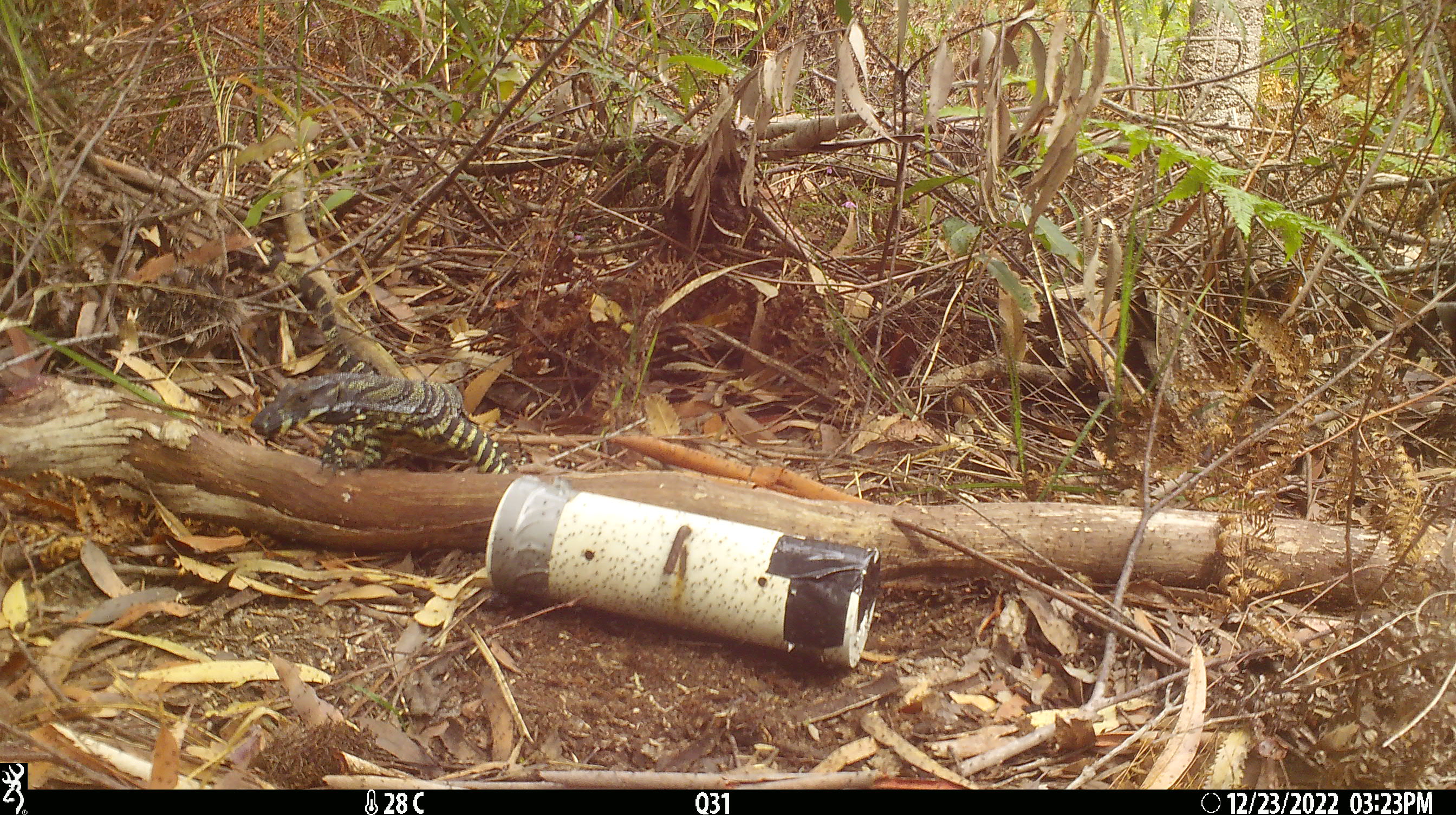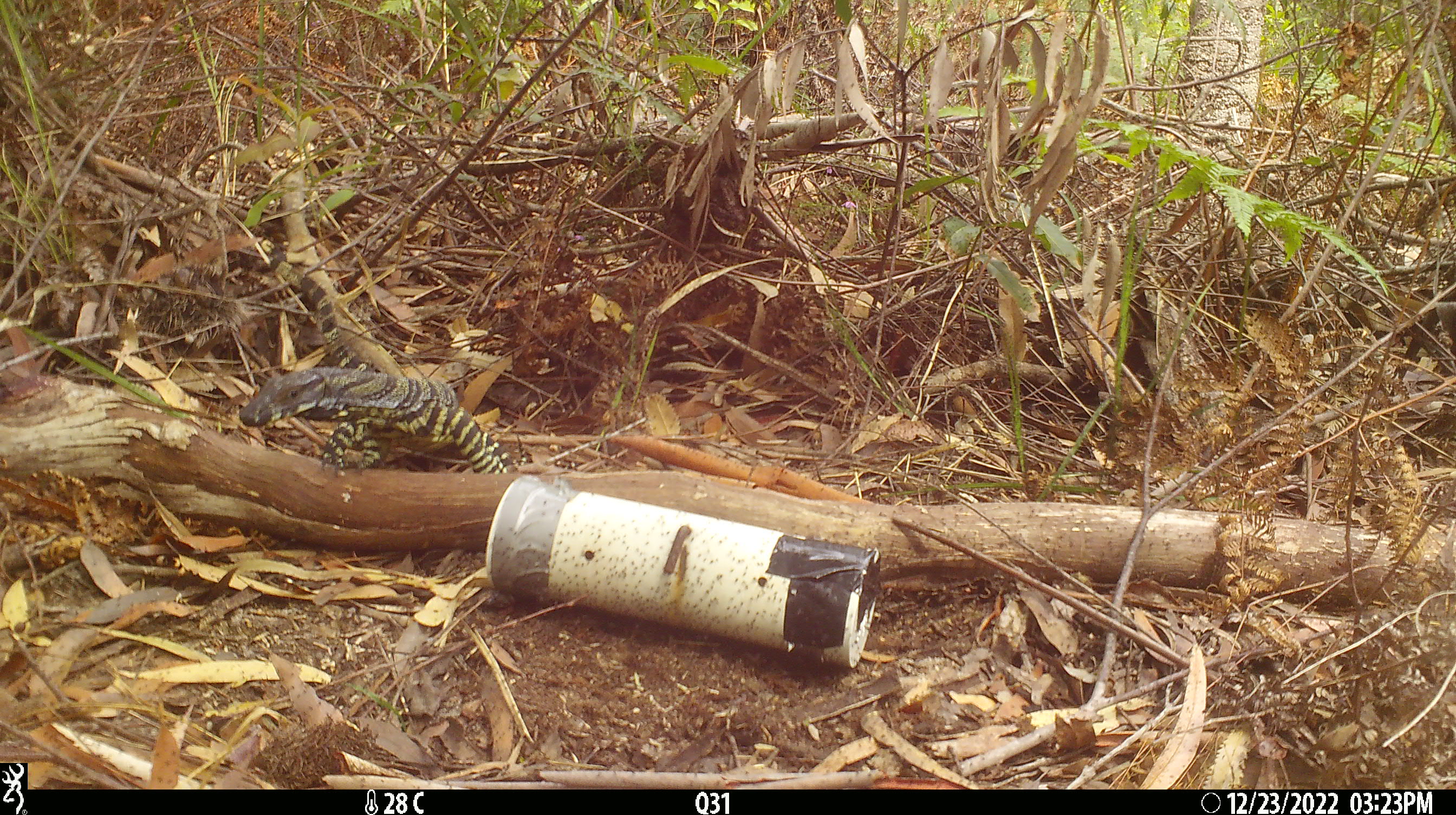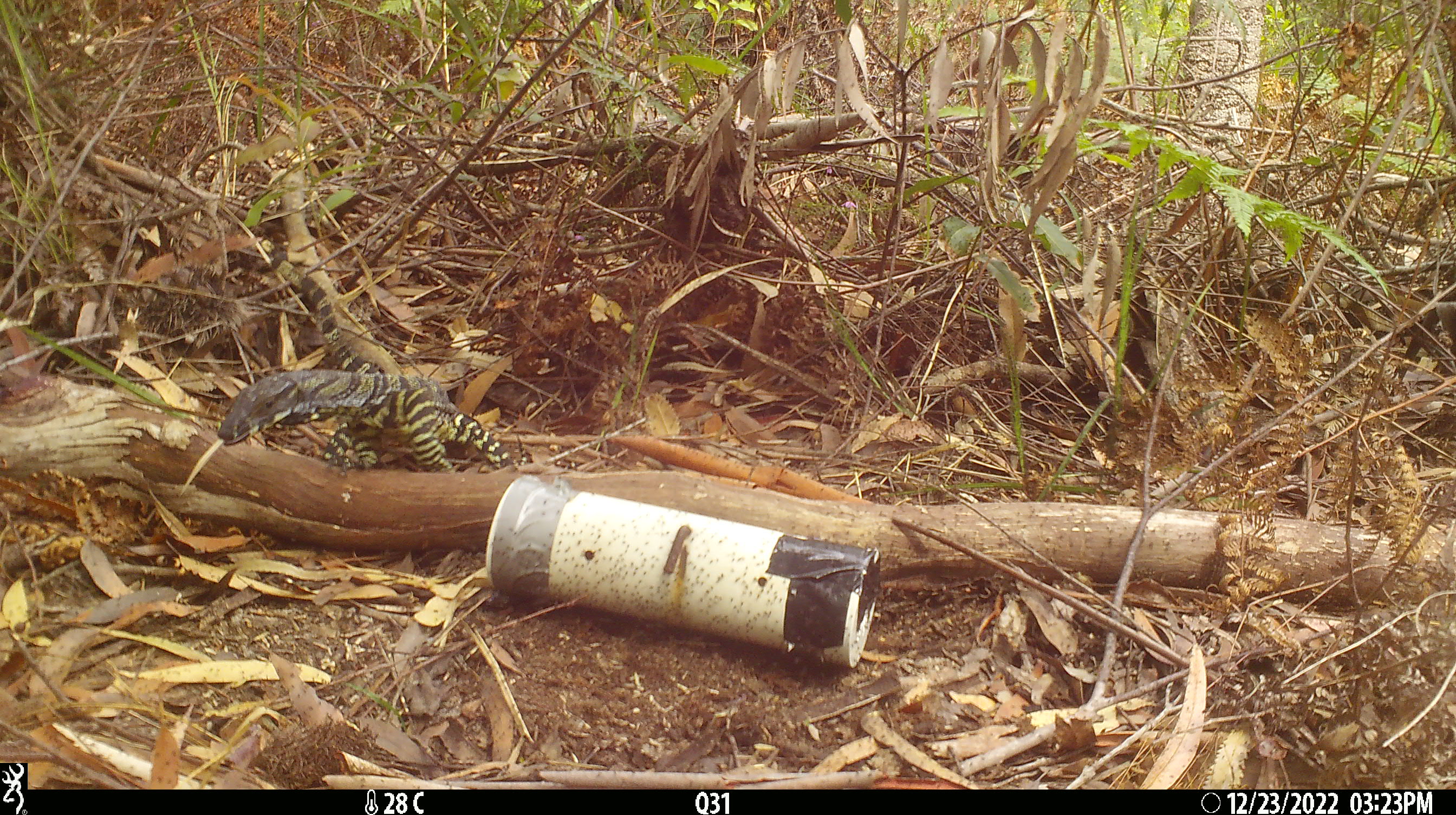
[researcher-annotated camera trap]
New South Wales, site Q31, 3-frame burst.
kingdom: Animalia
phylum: Chordata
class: Reptilia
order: Squamata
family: Varanidae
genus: Varanus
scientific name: Varanus varius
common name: lace monitor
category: goanna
Goanna (lace monitor) (Varanus varius).